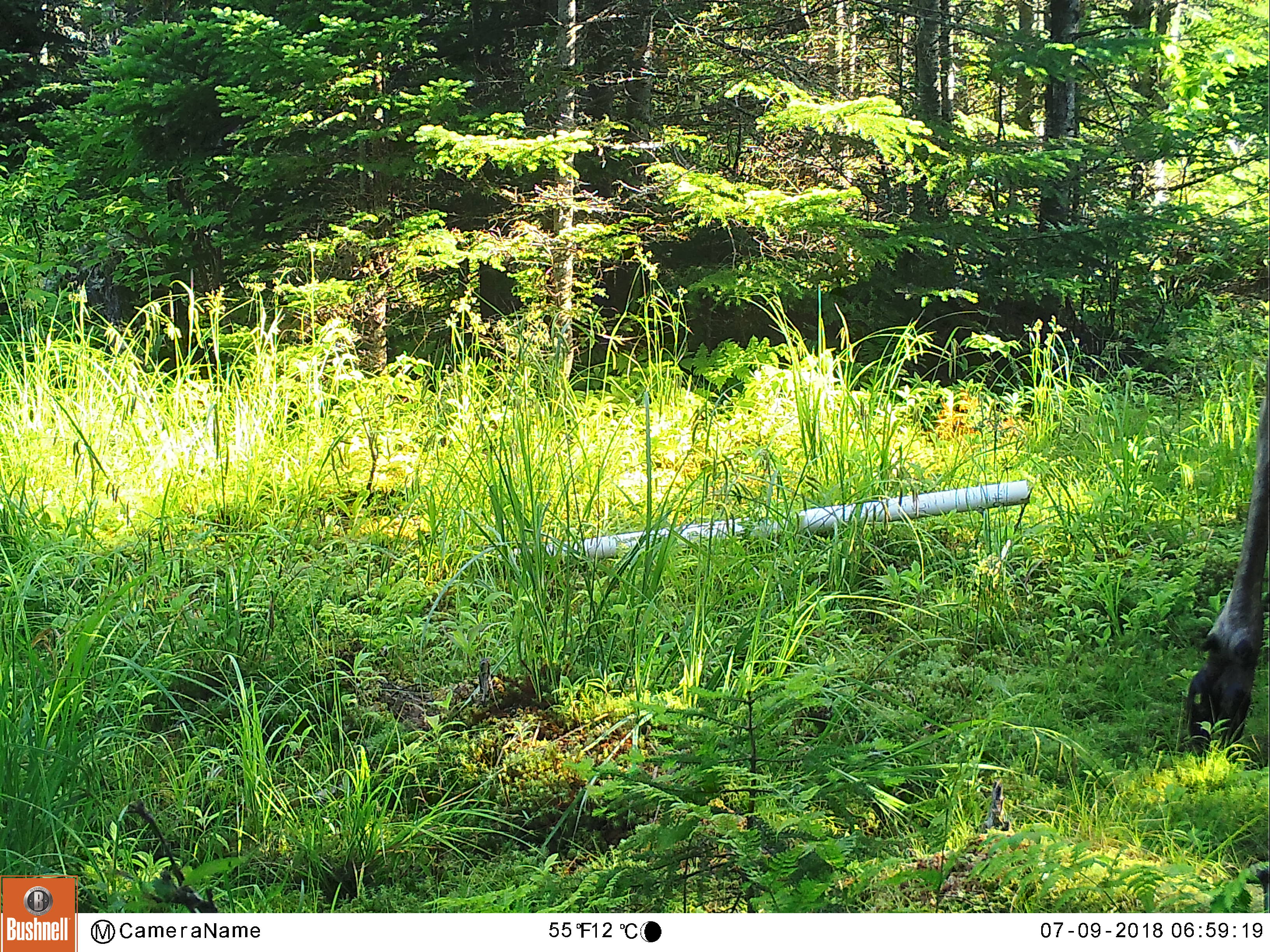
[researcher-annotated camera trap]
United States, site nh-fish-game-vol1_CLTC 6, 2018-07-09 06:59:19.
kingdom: Animalia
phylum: Chordata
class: Mammalia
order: Artiodactyla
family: Cervidae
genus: Alces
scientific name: Alces alces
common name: moose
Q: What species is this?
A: Moose (Alces alces).